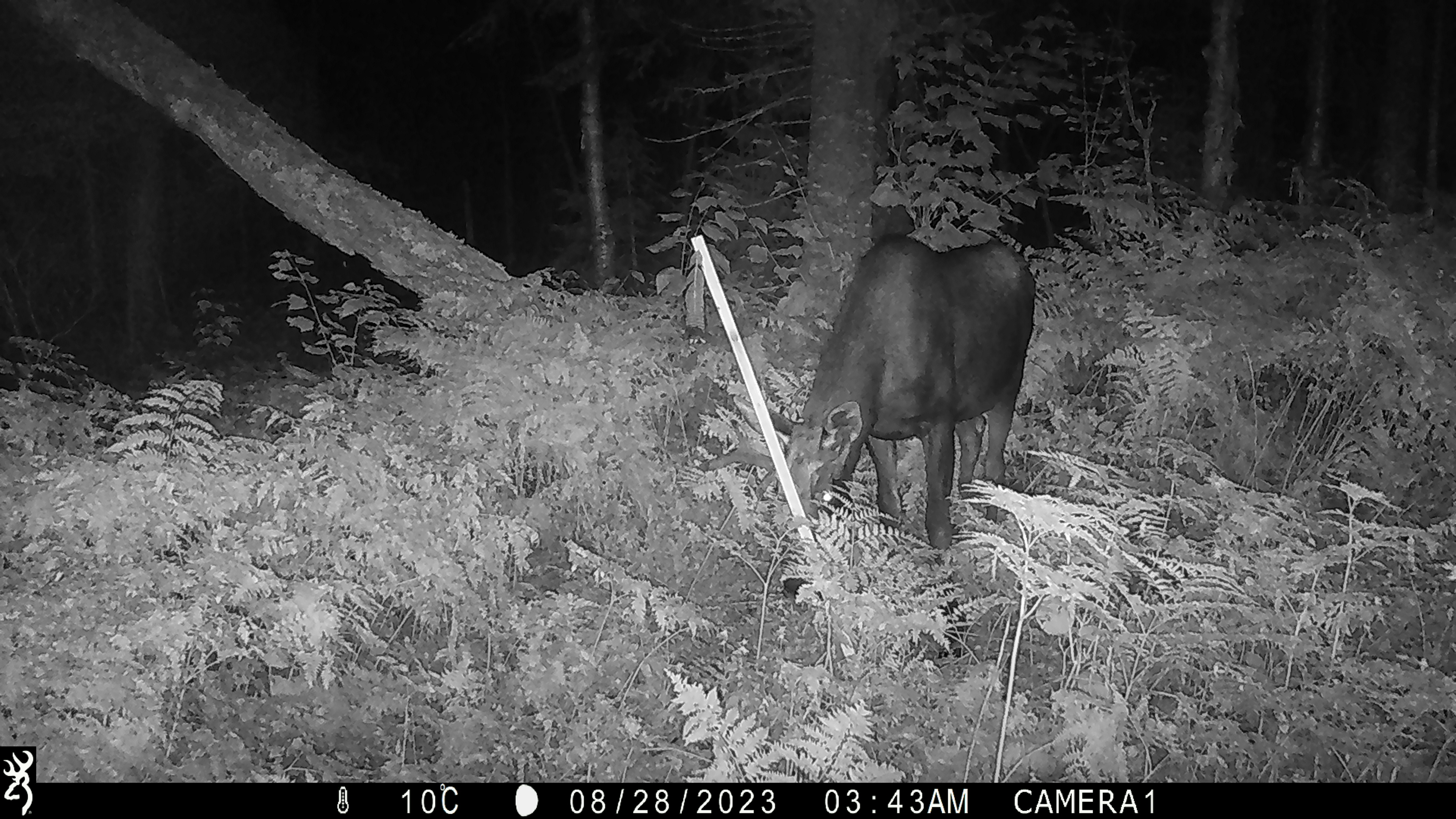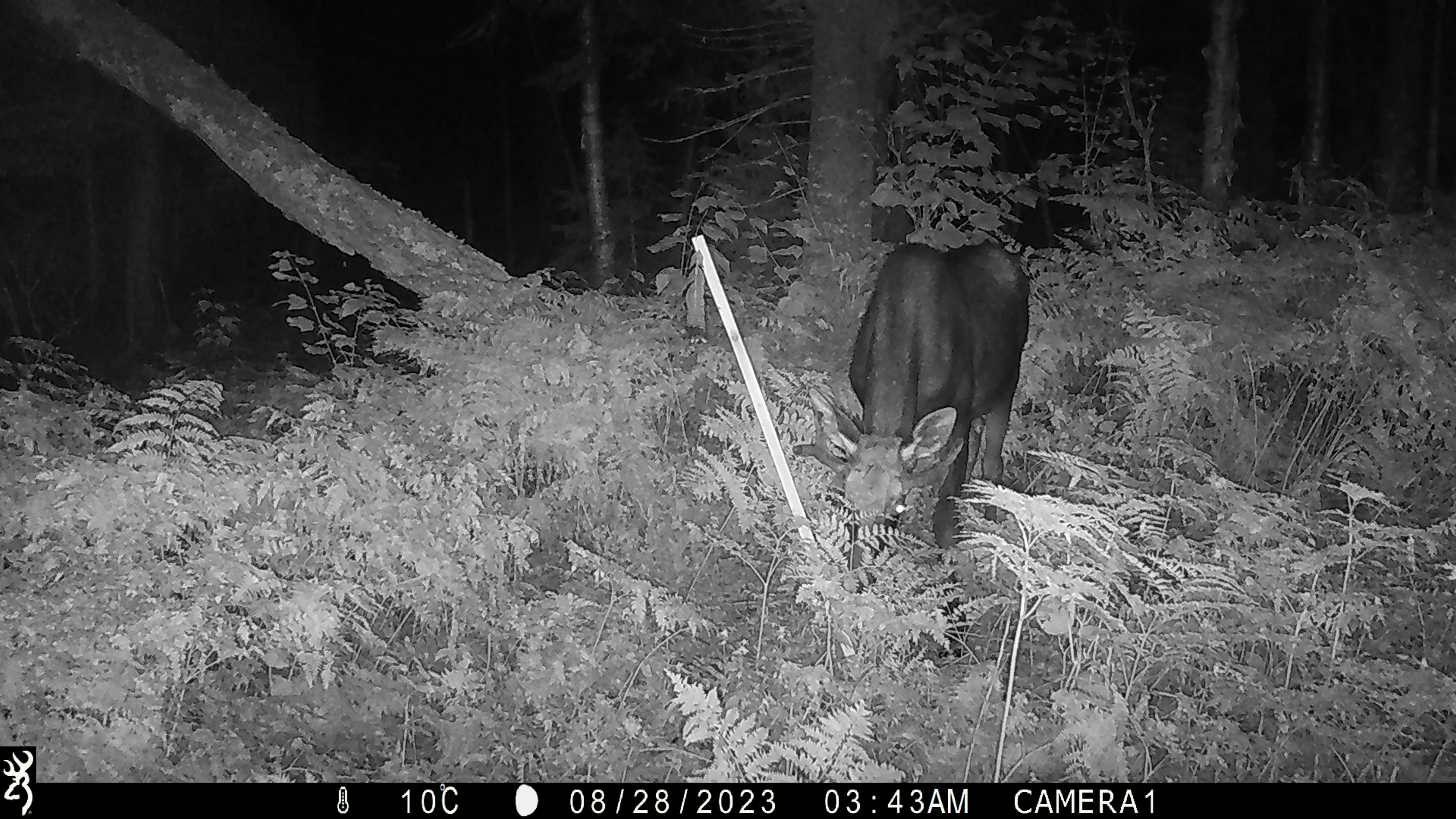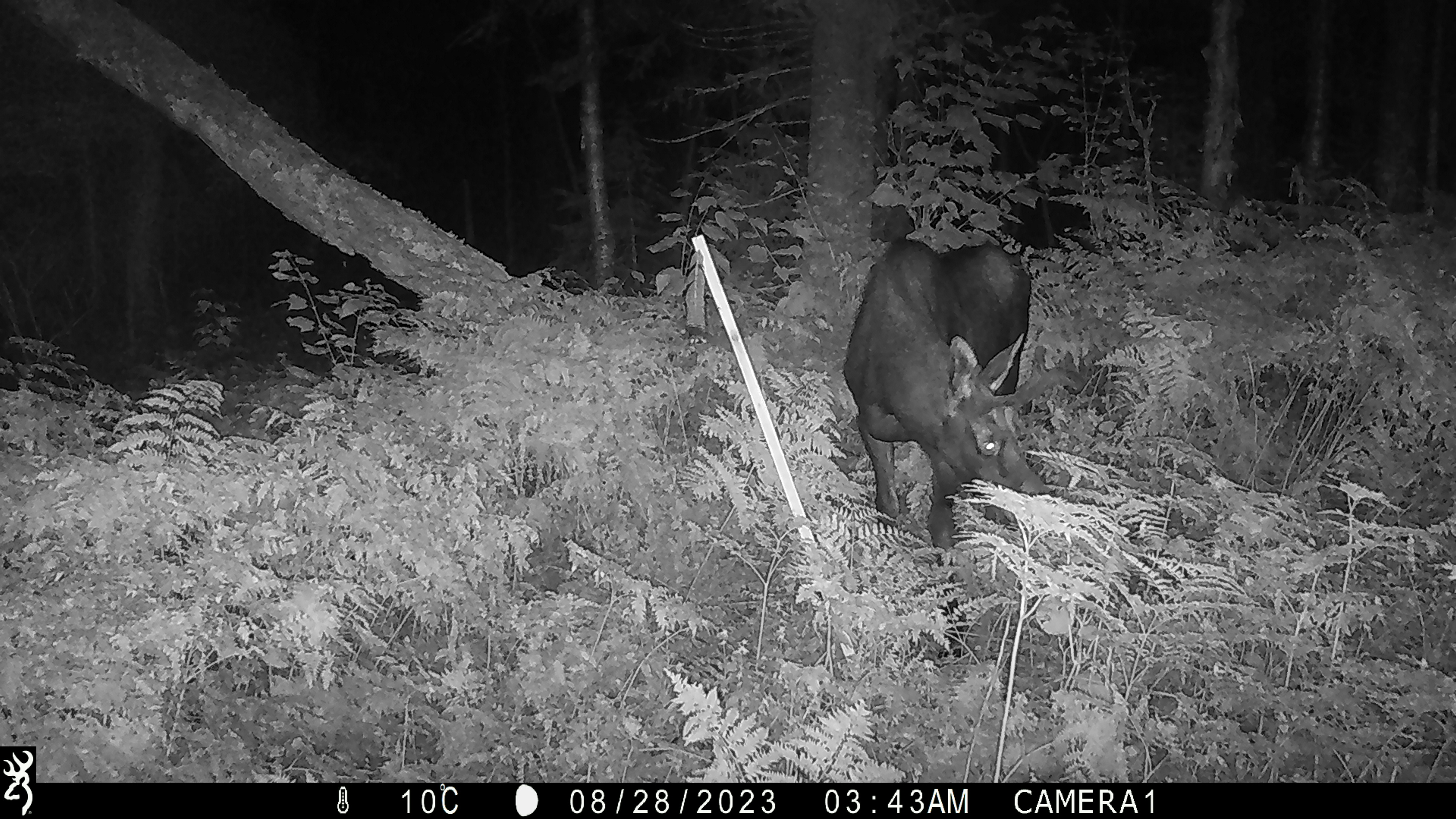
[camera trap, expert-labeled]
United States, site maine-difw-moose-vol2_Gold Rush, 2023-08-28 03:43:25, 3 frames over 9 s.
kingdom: Animalia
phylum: Chordata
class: Mammalia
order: Artiodactyla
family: Cervidae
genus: Alces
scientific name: Alces alces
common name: moose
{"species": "moose (Alces alces)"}